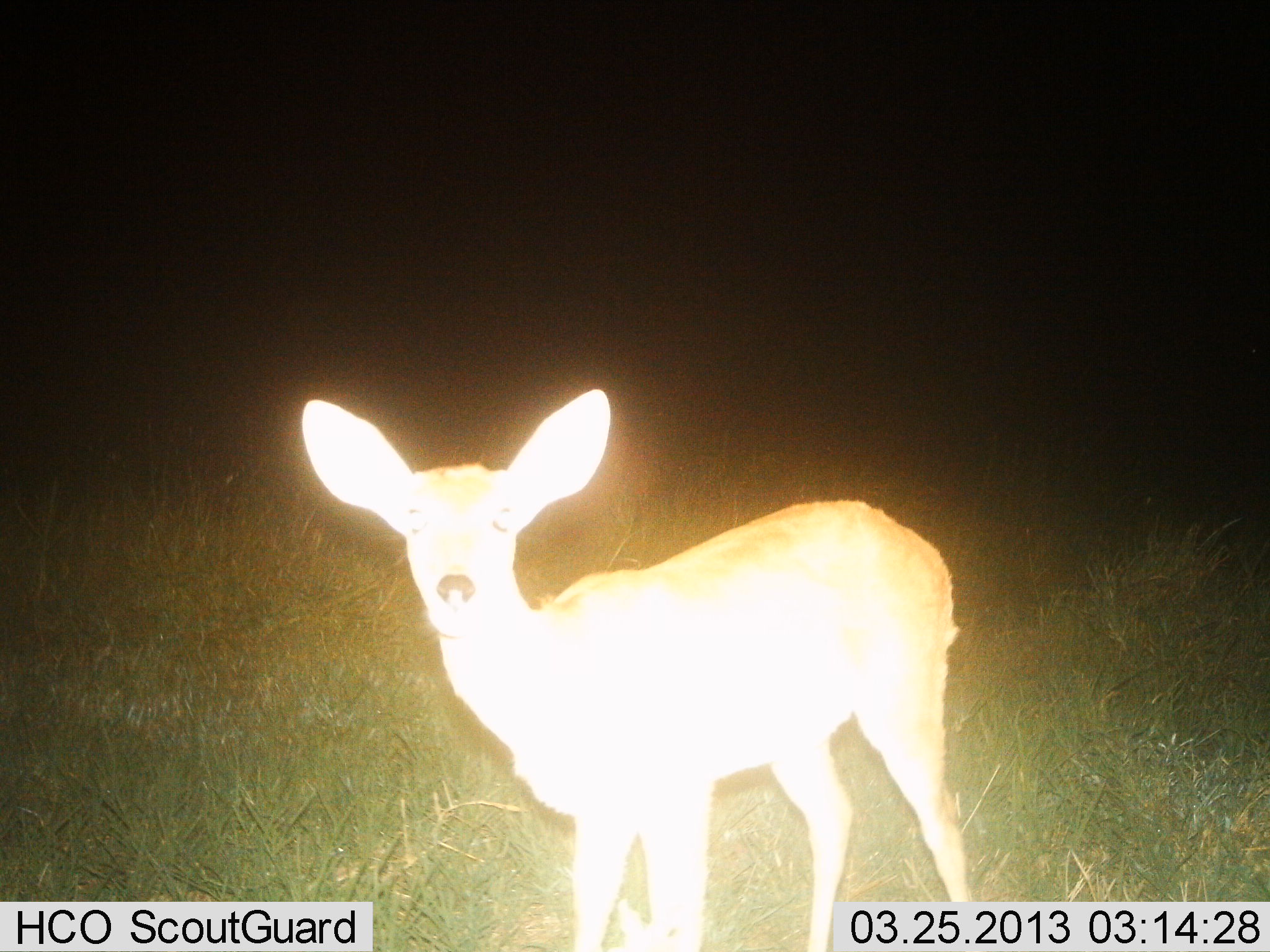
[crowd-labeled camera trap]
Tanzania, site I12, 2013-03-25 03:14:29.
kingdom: Animalia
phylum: Chordata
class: Mammalia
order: Artiodactyla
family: Bovidae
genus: Redunca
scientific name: Redunca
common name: reedbuck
Reedbuck (Redunca), count 1. Behavior (volunteer vote fractions): standing 95%, resting 0%, moving 0%, interacting 5%. Young present (vote fraction): 5%. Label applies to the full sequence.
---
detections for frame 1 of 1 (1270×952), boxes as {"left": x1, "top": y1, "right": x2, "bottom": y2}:
animal: {"left": 298, "top": 384, "right": 988, "bottom": 952}